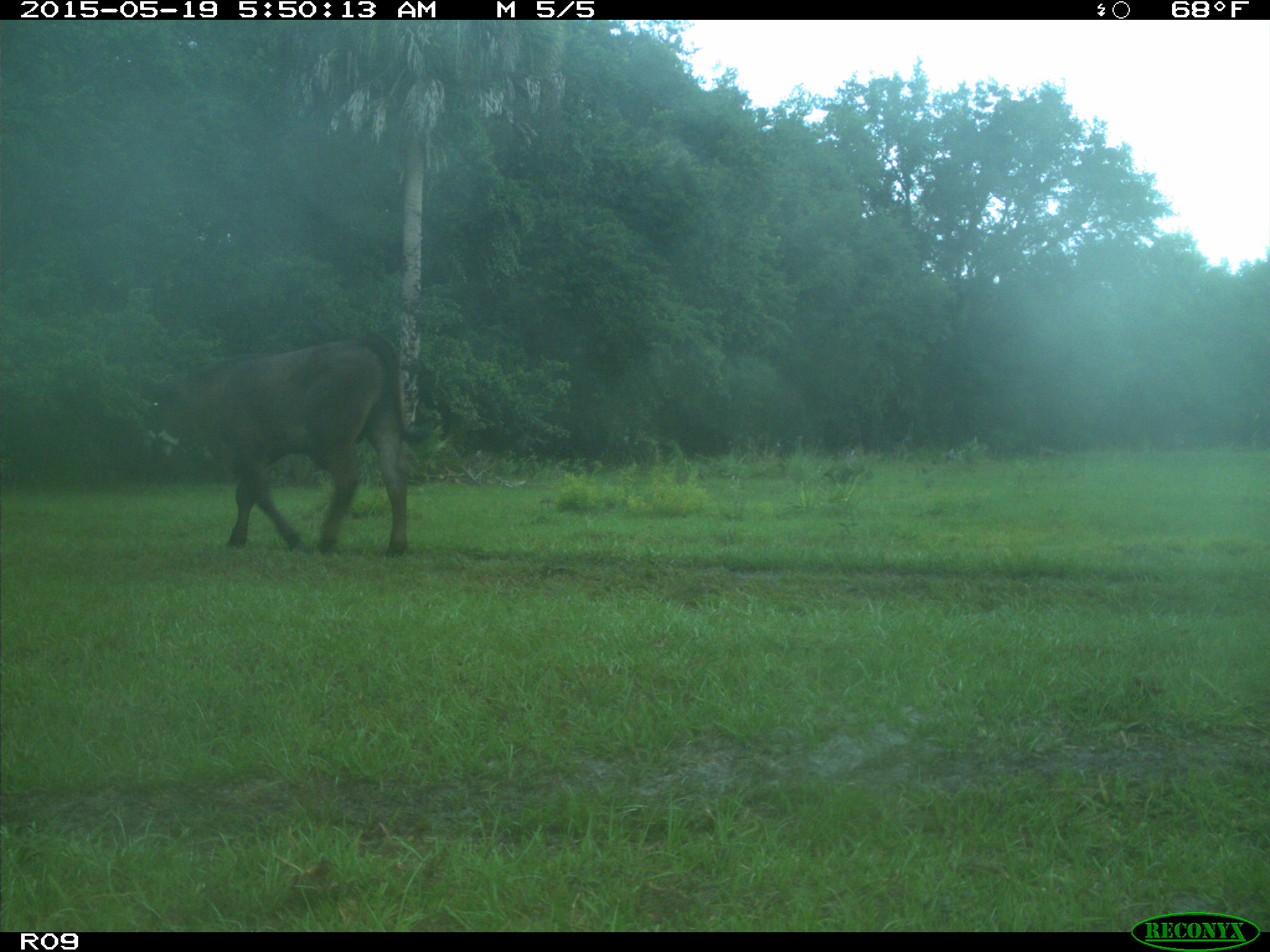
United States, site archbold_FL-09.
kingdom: Animalia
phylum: Chordata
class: Mammalia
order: Artiodactyla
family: Bovidae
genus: Bos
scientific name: Bos taurus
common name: domestic cow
Bos taurus (domestic cow).